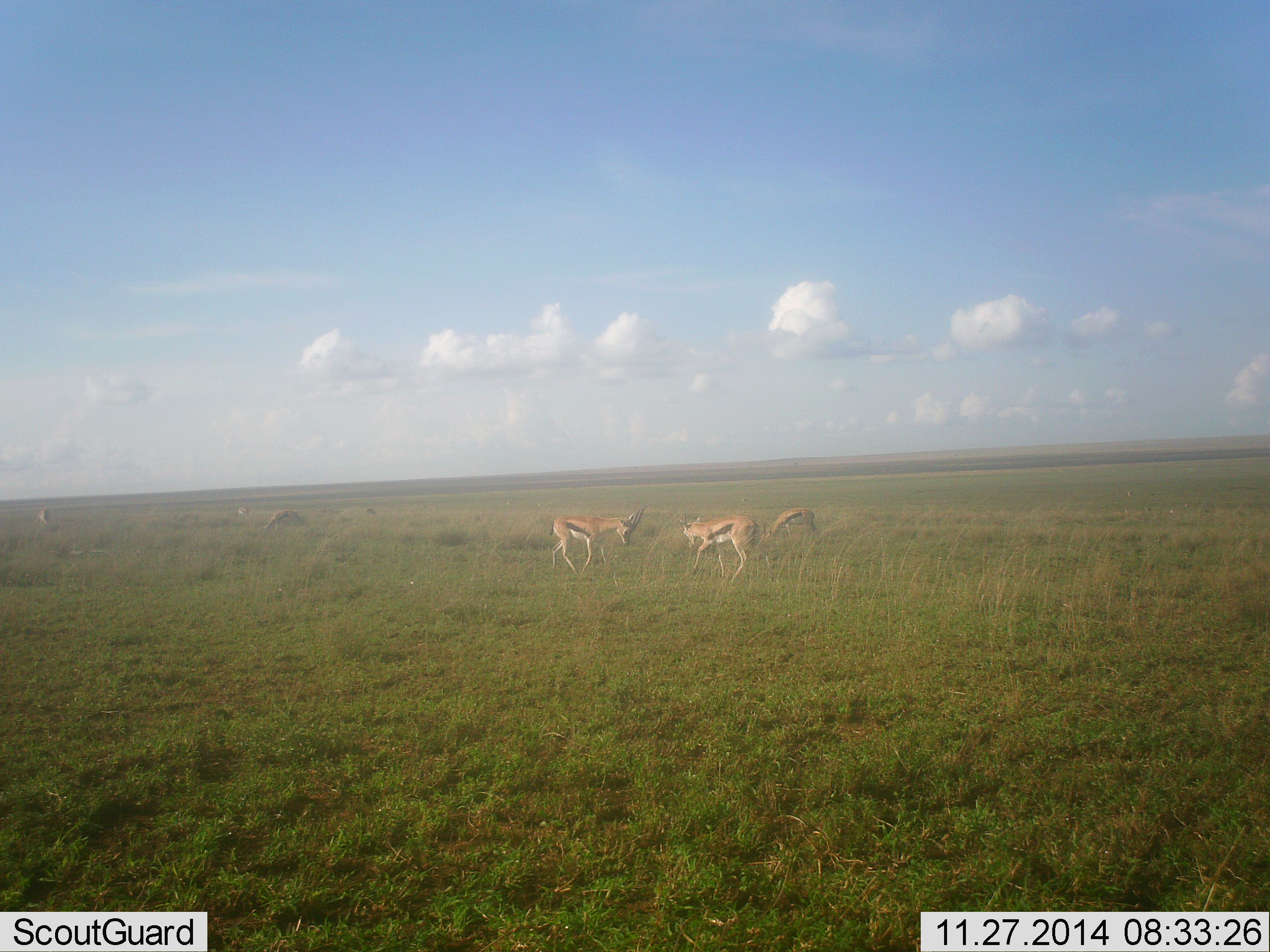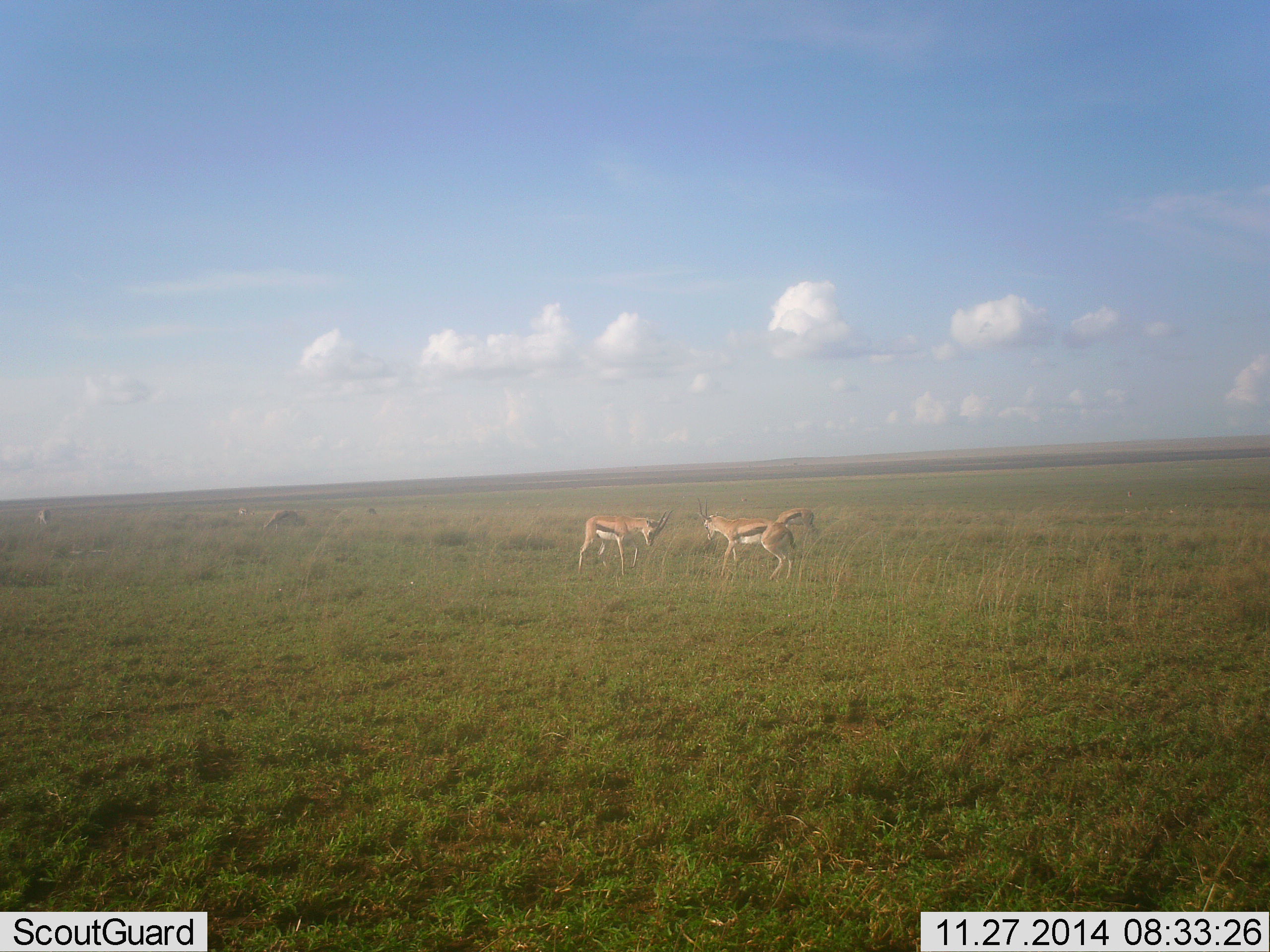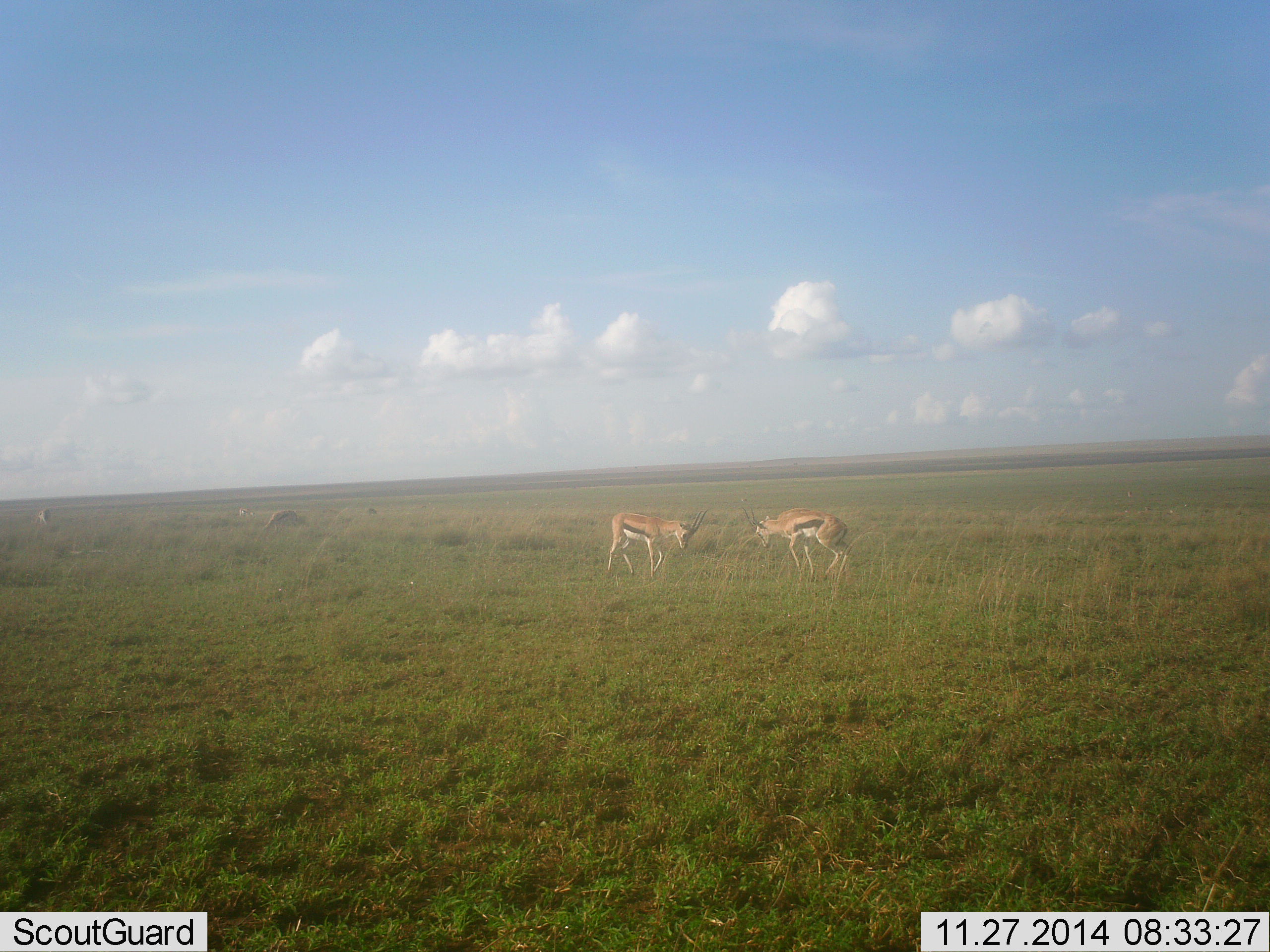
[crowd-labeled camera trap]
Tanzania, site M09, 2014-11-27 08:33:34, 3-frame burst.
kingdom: Animalia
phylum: Chordata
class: Mammalia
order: Artiodactyla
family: Bovidae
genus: Eudorcas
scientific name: Eudorcas thomsonii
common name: thomson's gazelle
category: gazellethomsons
Gazellethomsons (thomson's gazelle) (Eudorcas thomsonii), count 3. Behavior (volunteer vote fractions): standing 40%, resting 0%, moving 20%, interacting 70%. Young present (vote fraction): 0%. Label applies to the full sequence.